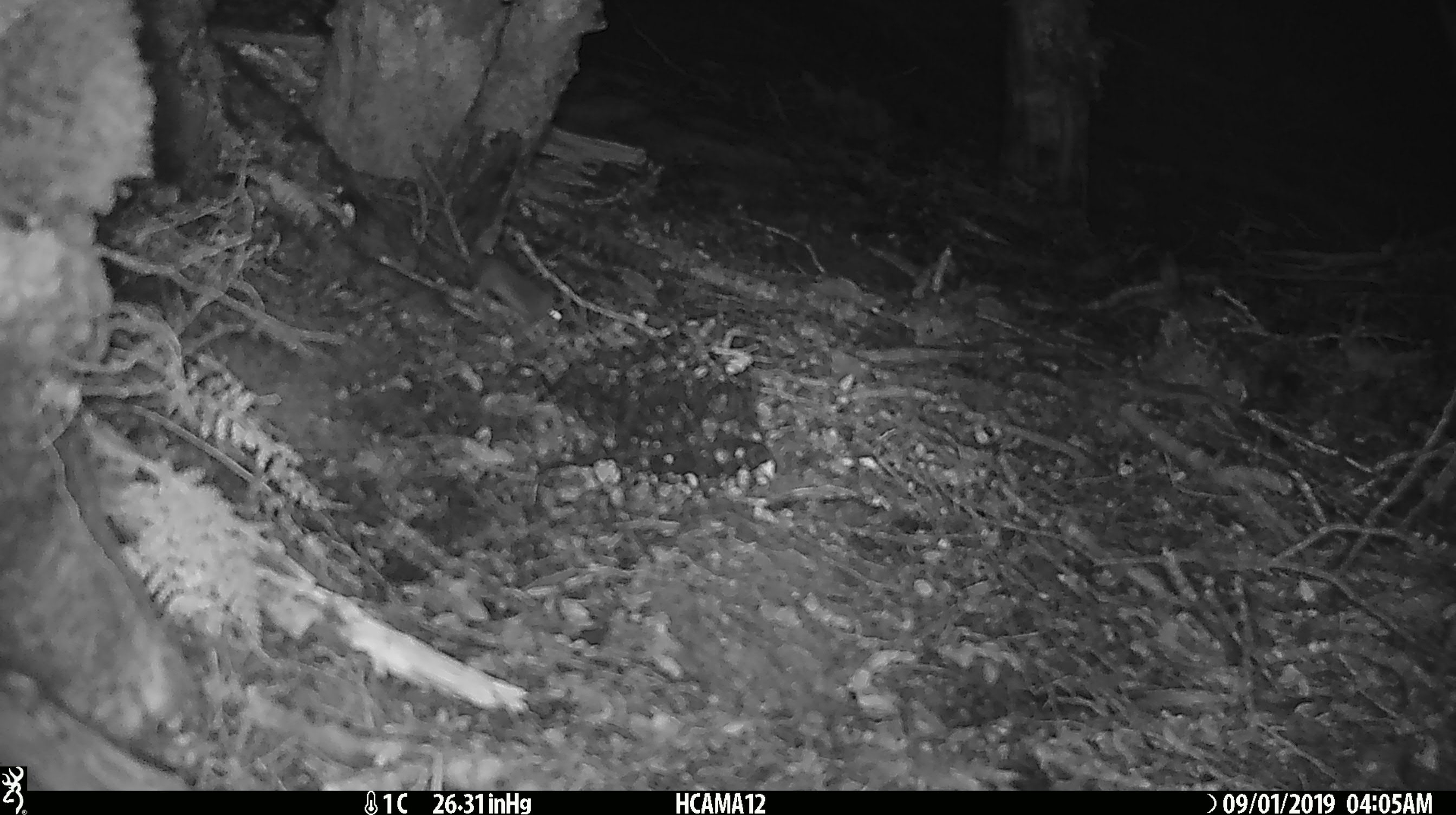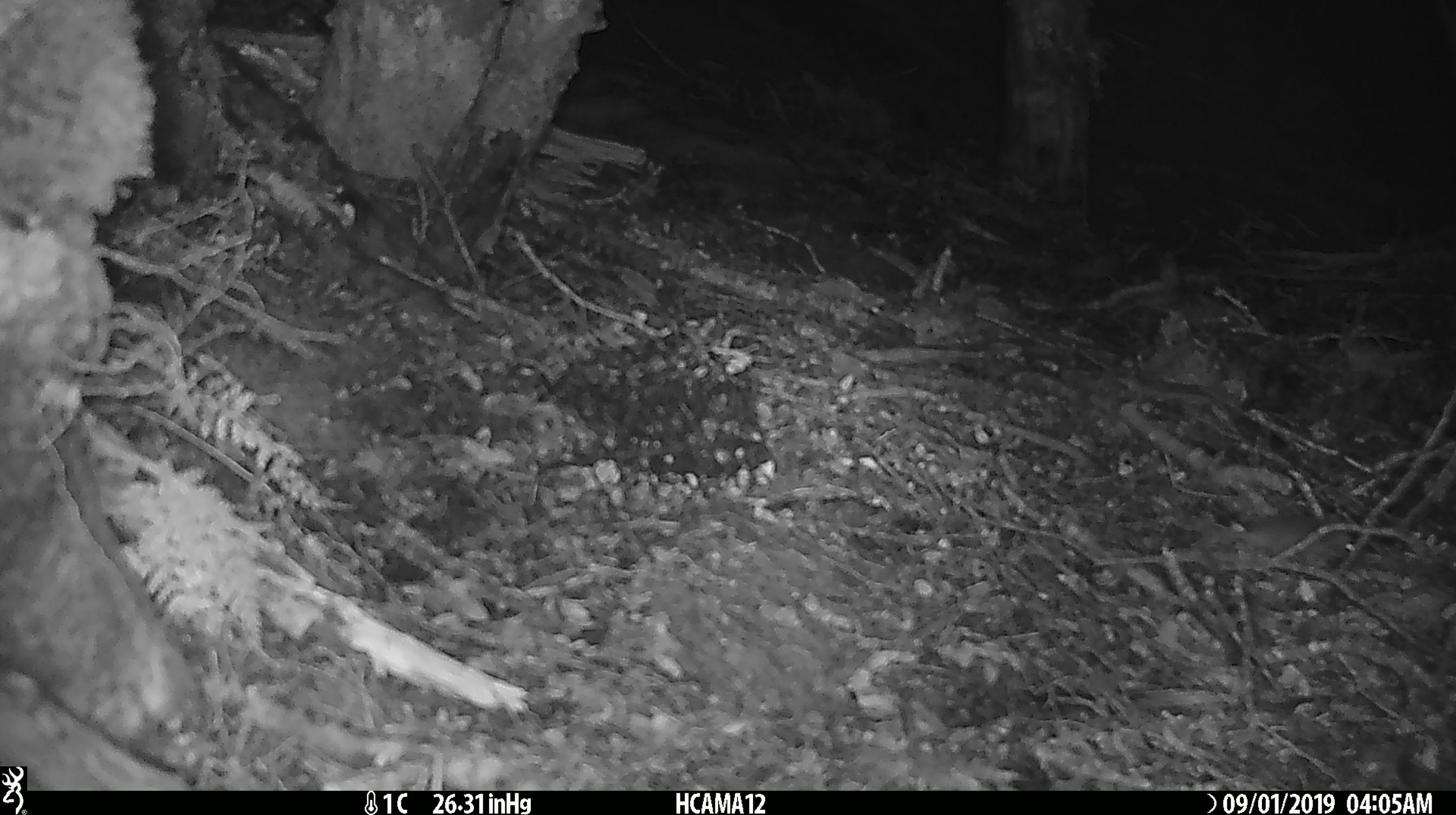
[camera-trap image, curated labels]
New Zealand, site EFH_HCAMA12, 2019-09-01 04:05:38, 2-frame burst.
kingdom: Animalia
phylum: Chordata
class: Mammalia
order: Rodentia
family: Muridae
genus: Mus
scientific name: Mus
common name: mouse